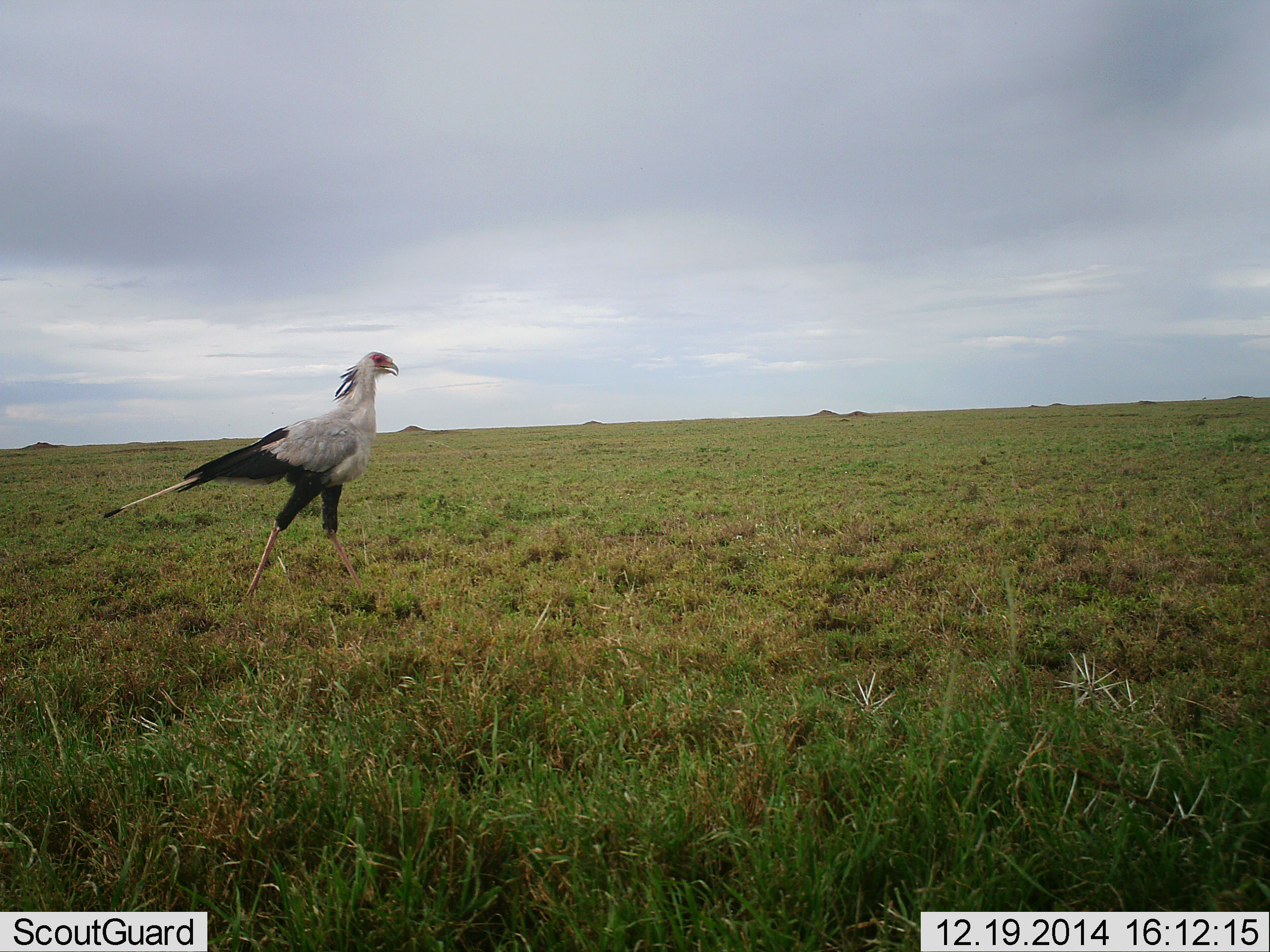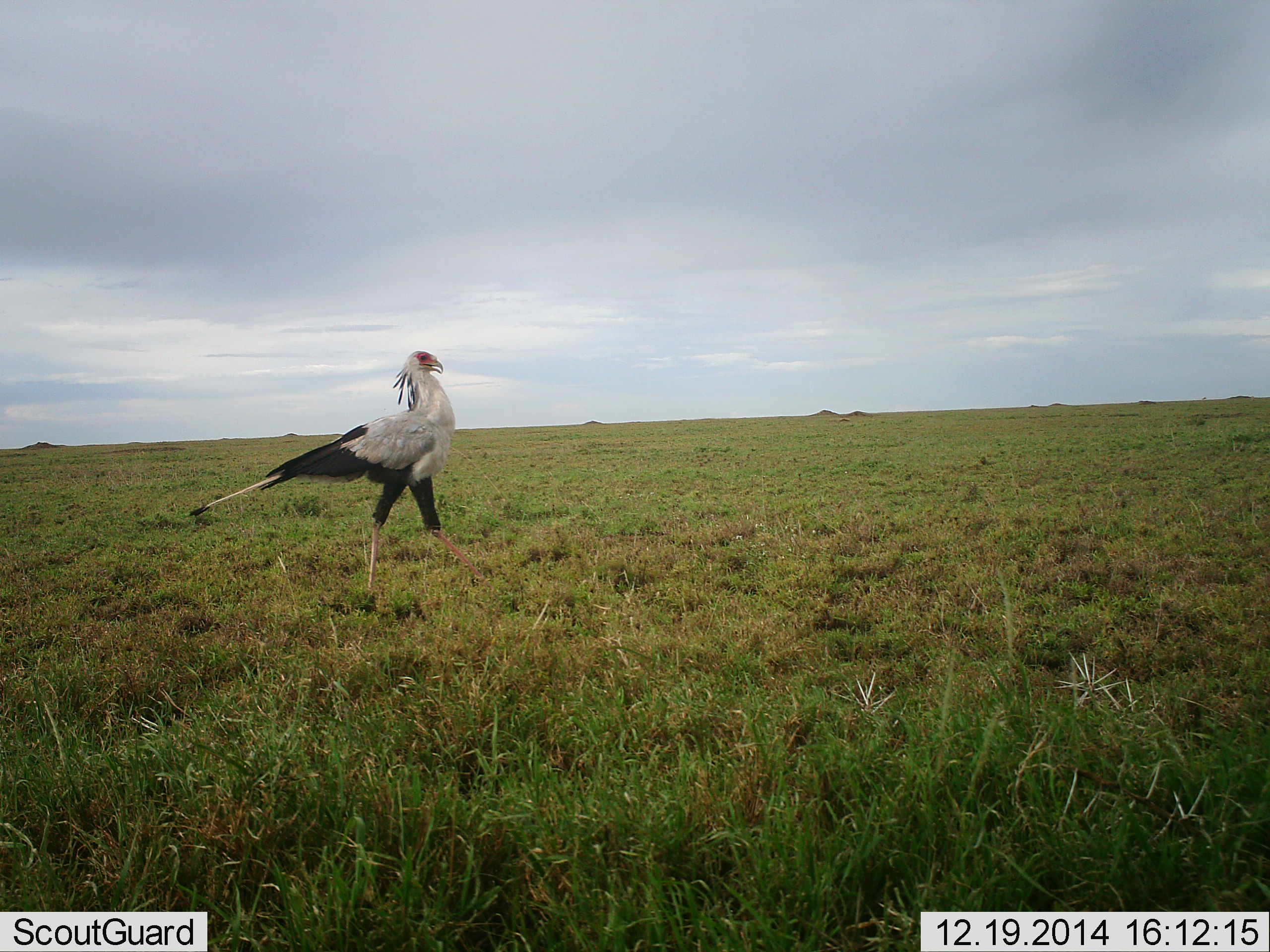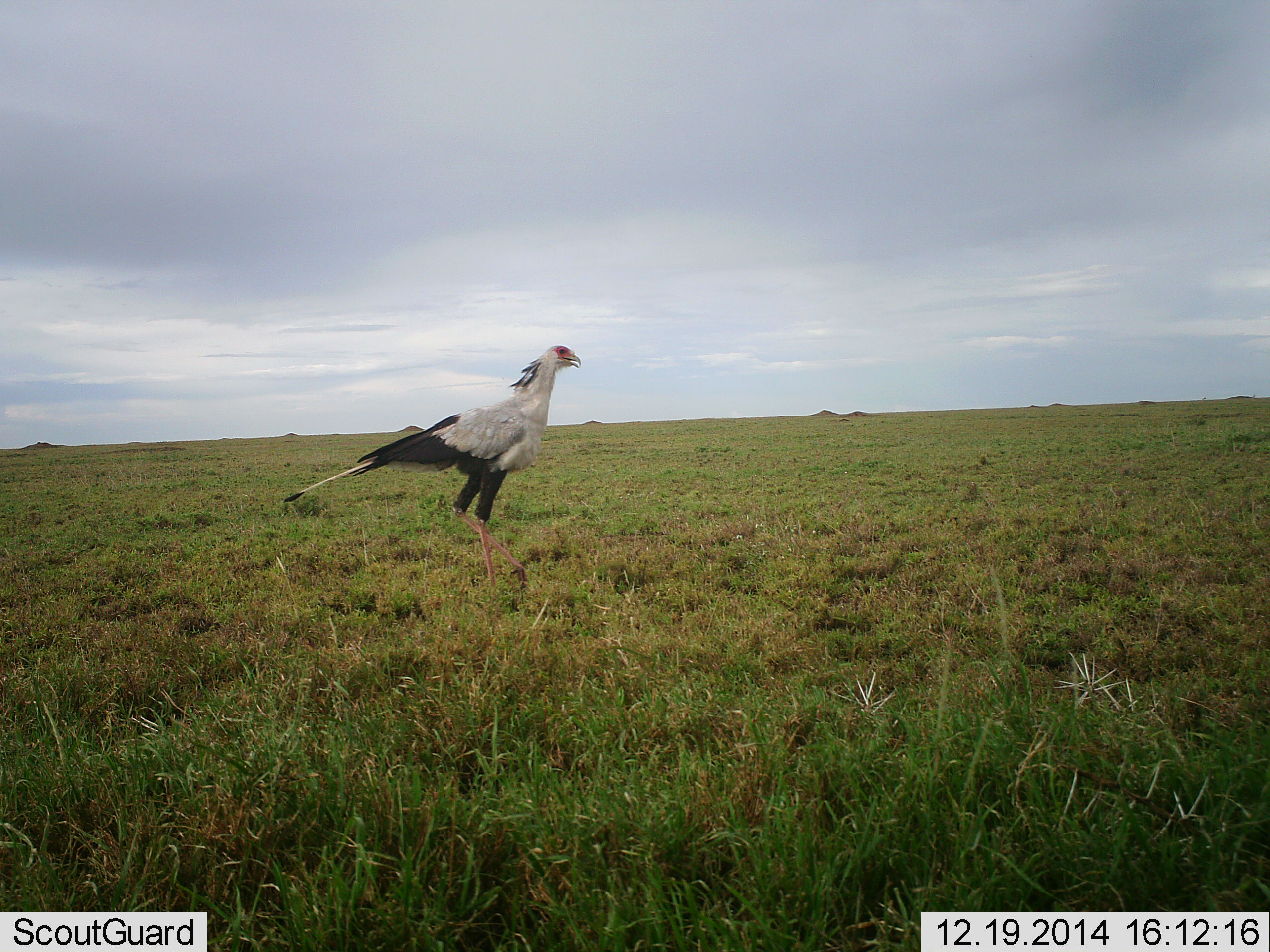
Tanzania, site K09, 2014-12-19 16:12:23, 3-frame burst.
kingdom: Animalia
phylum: Chordata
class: Aves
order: Accipitriformes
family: Sagittariidae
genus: Sagittarius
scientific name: Sagittarius serpentarius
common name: secretary bird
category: secretarybird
Secretarybird (secretary bird) (Sagittarius serpentarius), count 1. Behavior (volunteer vote fractions): standing 10%, resting 0%, moving 100%, interacting 0%. Young present (vote fraction): 0%. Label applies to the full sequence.